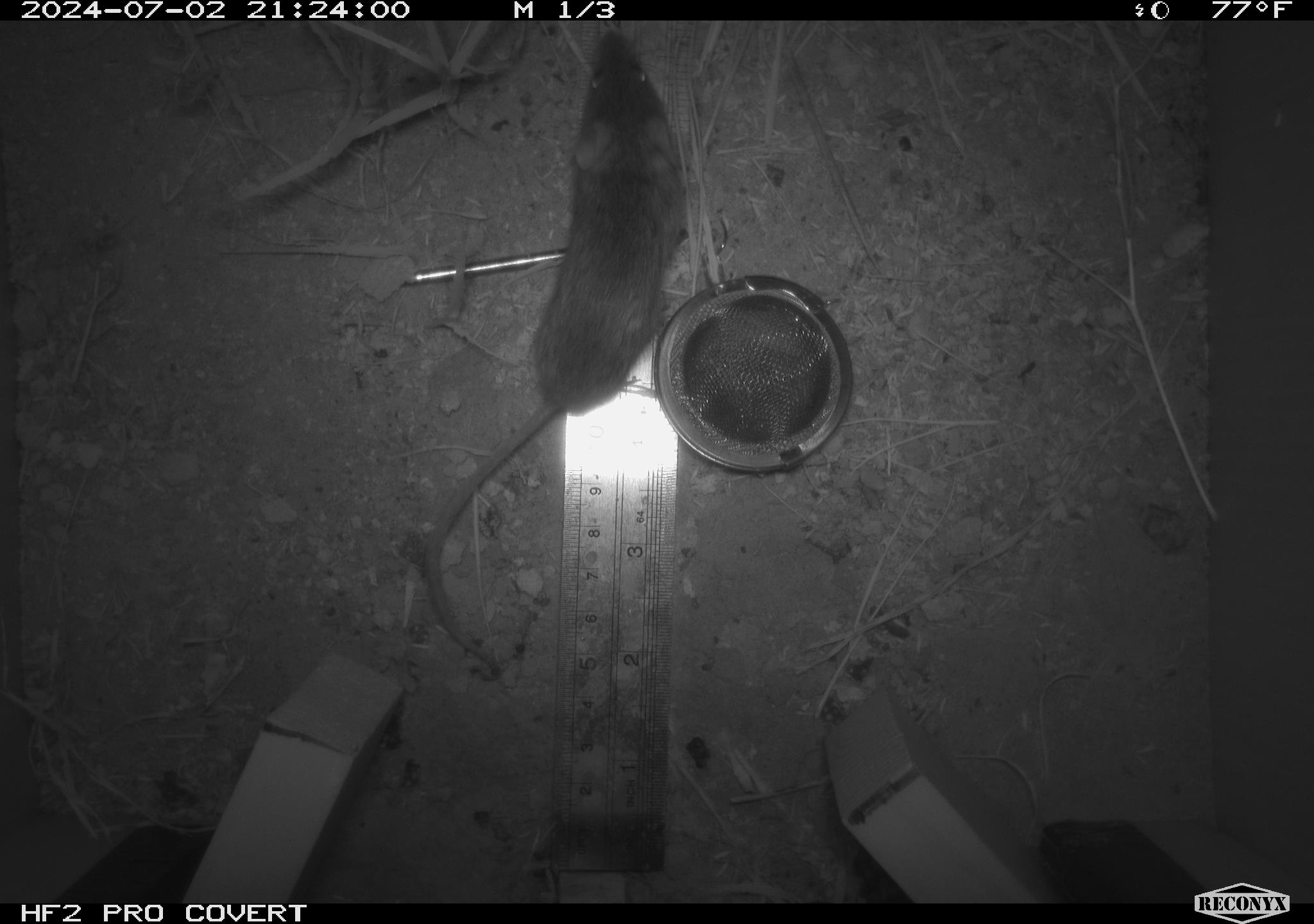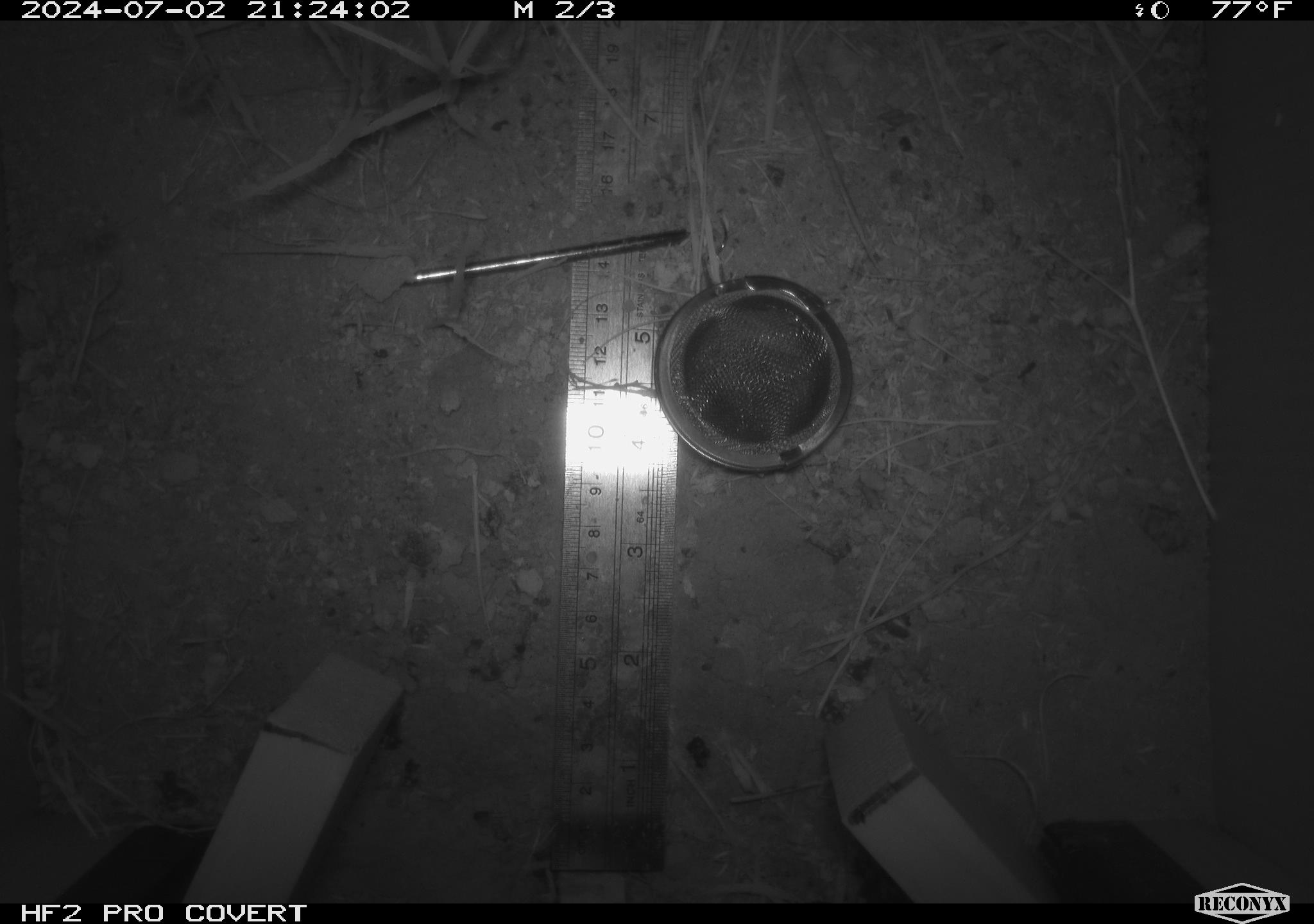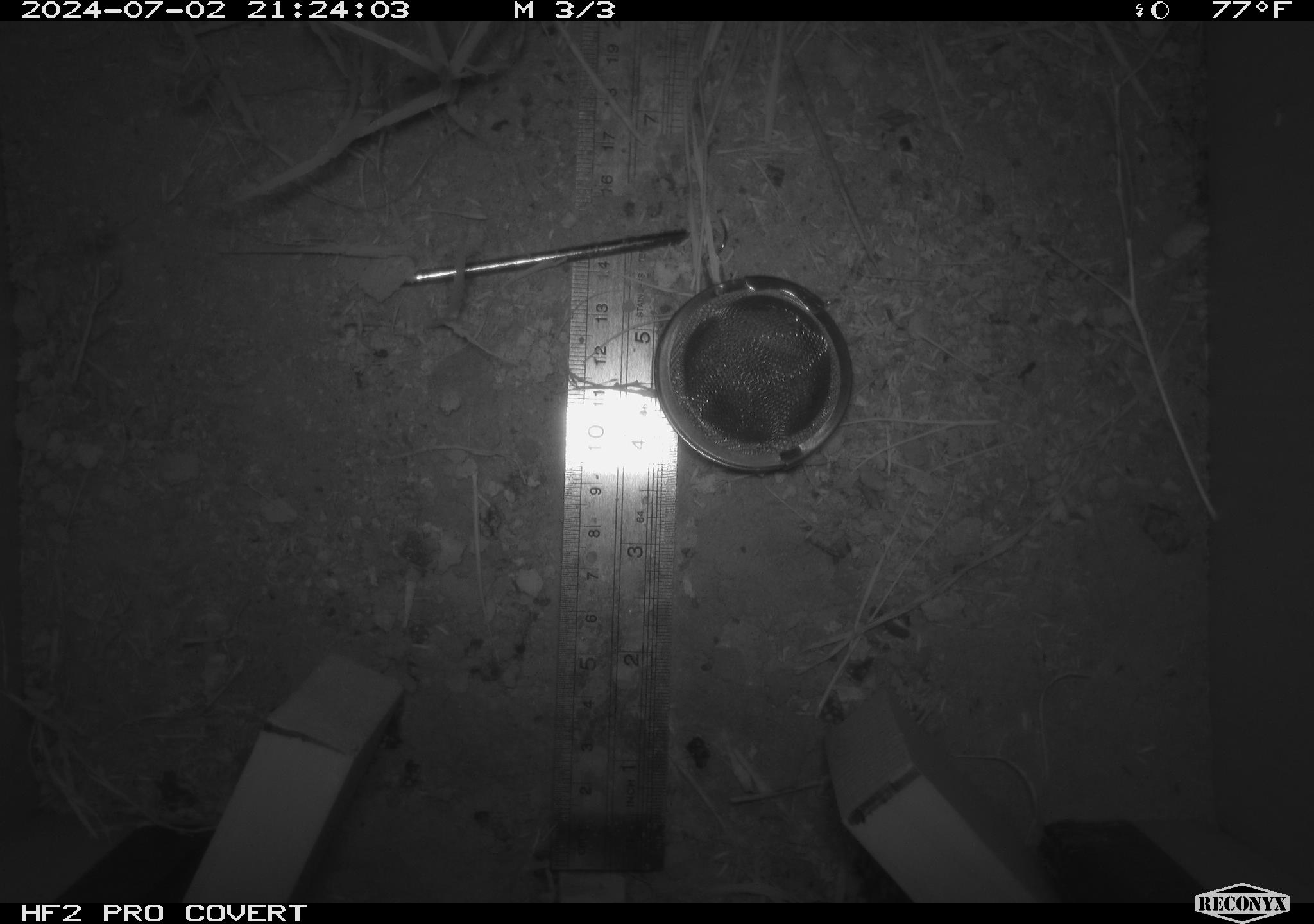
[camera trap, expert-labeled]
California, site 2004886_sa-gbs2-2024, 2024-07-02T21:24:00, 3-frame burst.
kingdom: Animalia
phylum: Chordata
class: Mammalia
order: Rodentia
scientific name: Rodentia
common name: mouse species